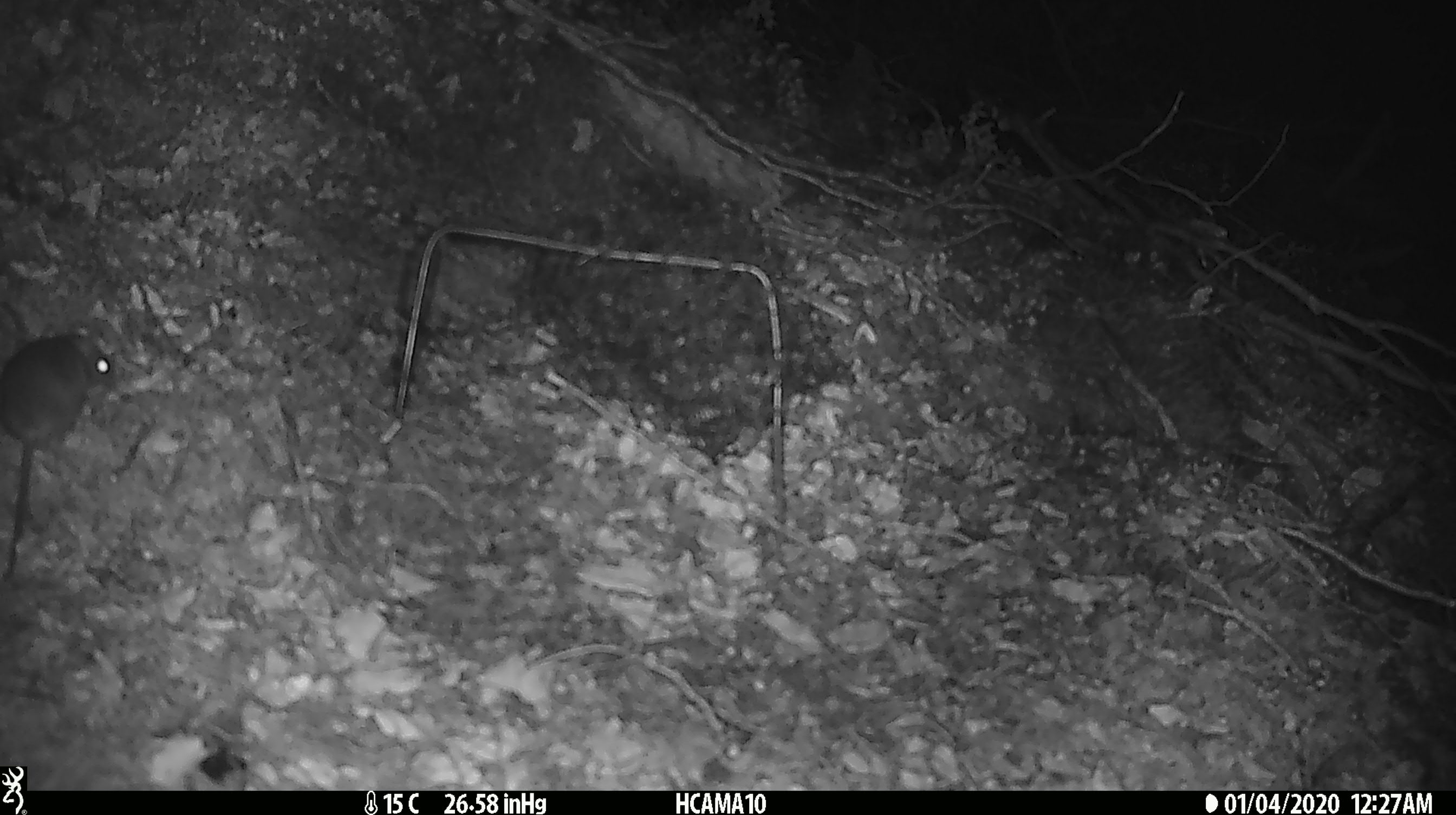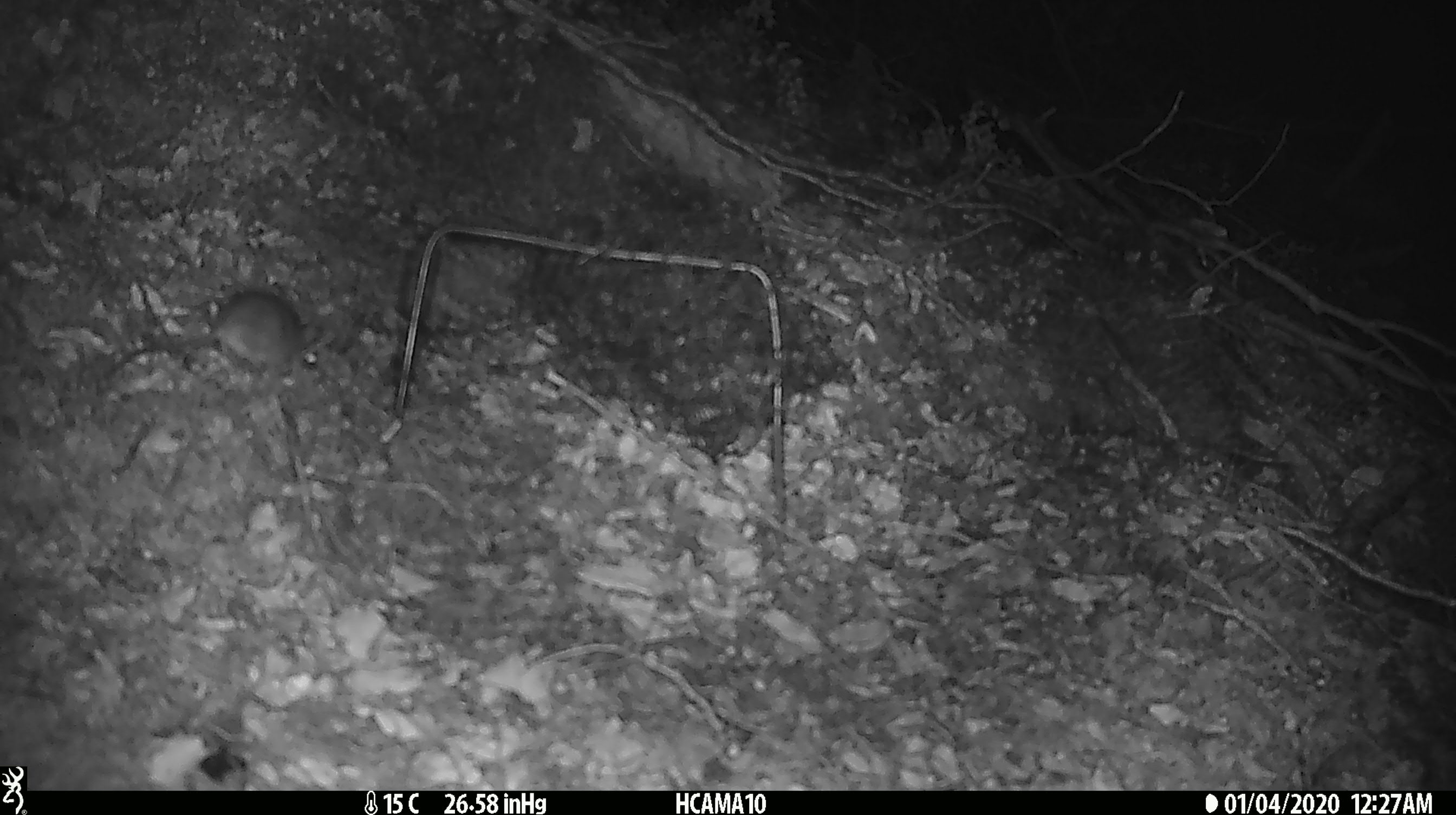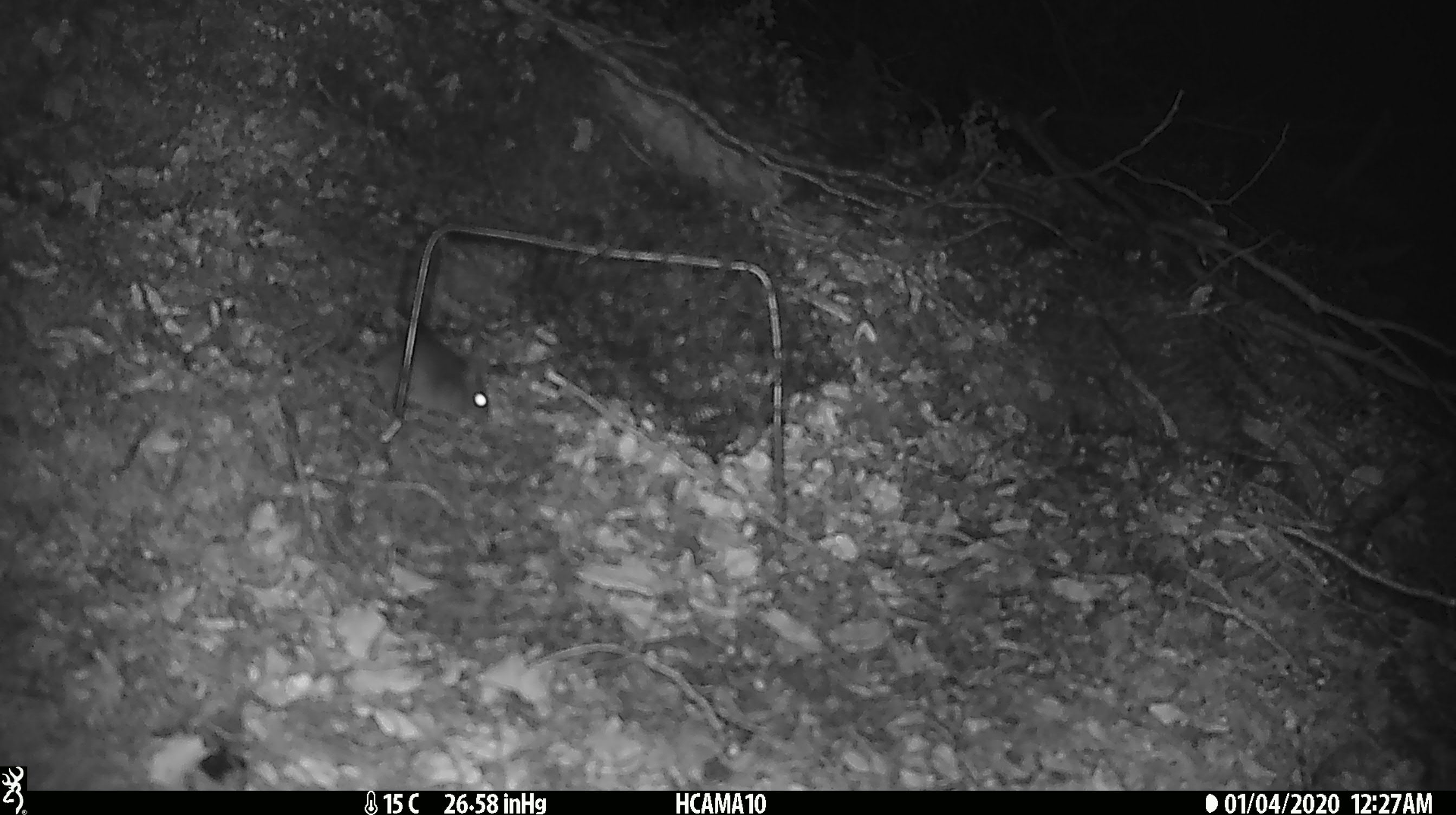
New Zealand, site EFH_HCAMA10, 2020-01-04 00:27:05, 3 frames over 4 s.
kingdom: Animalia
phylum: Chordata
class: Mammalia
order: Rodentia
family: Muridae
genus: Mus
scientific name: Mus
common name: mouse